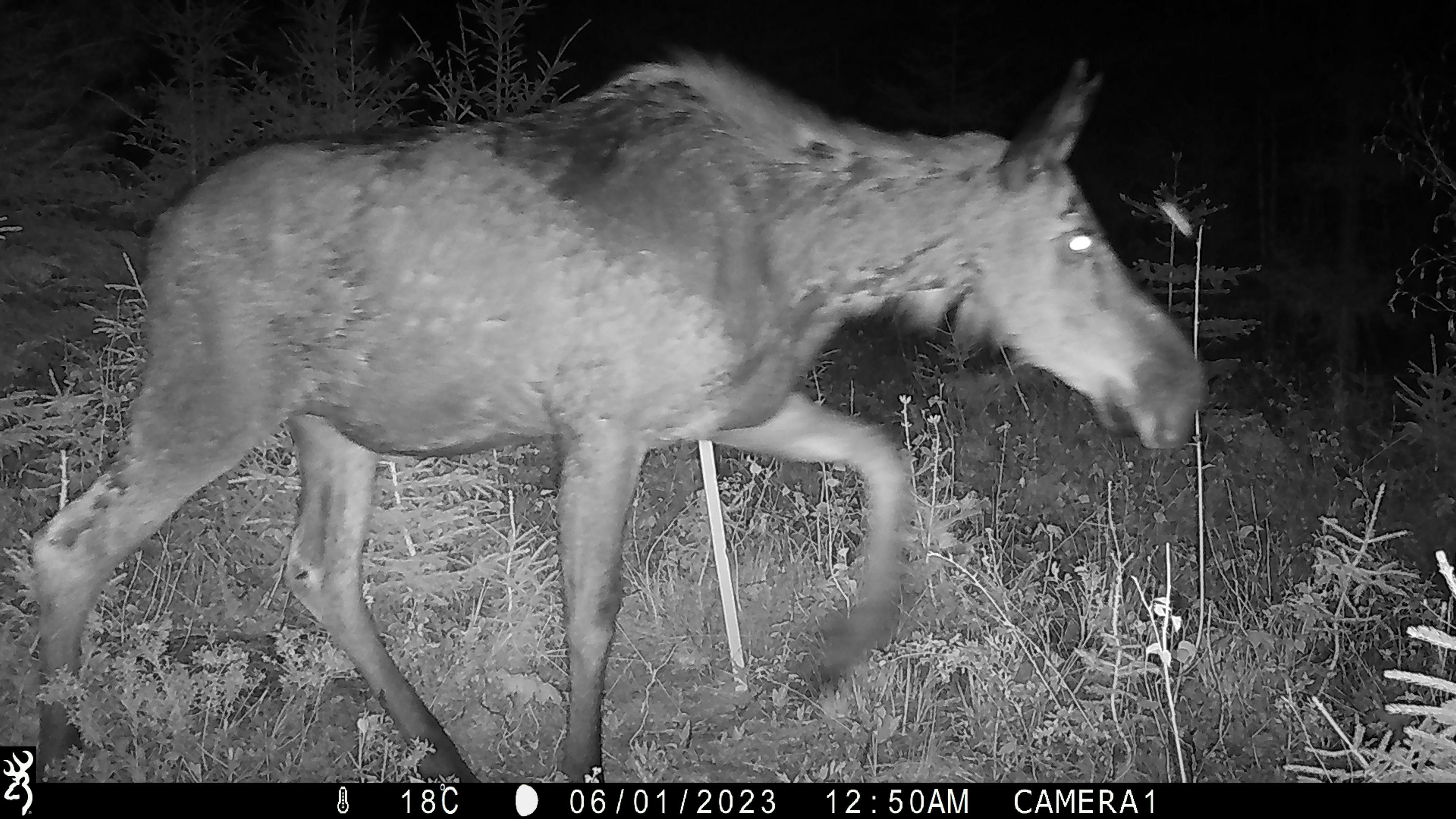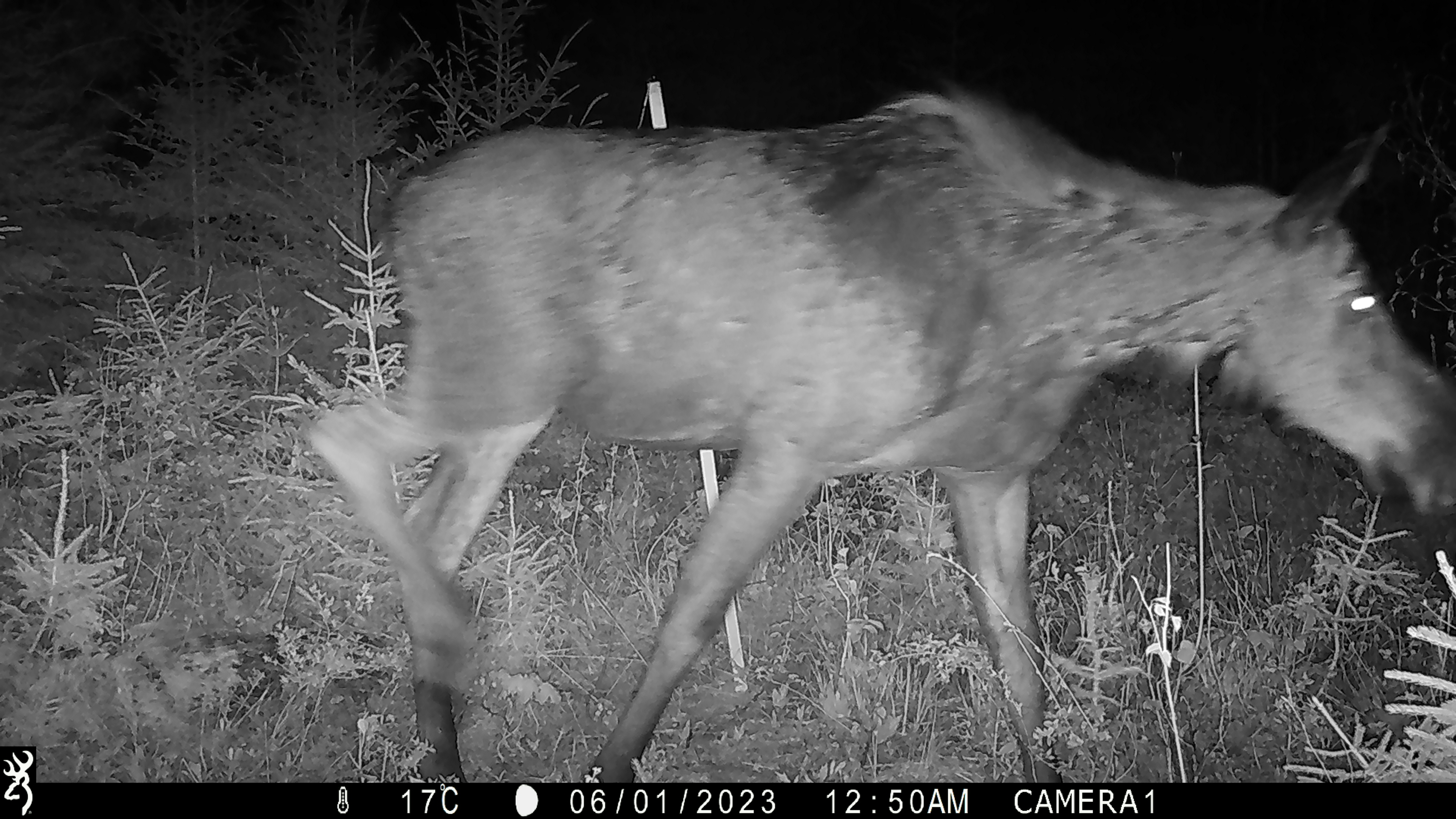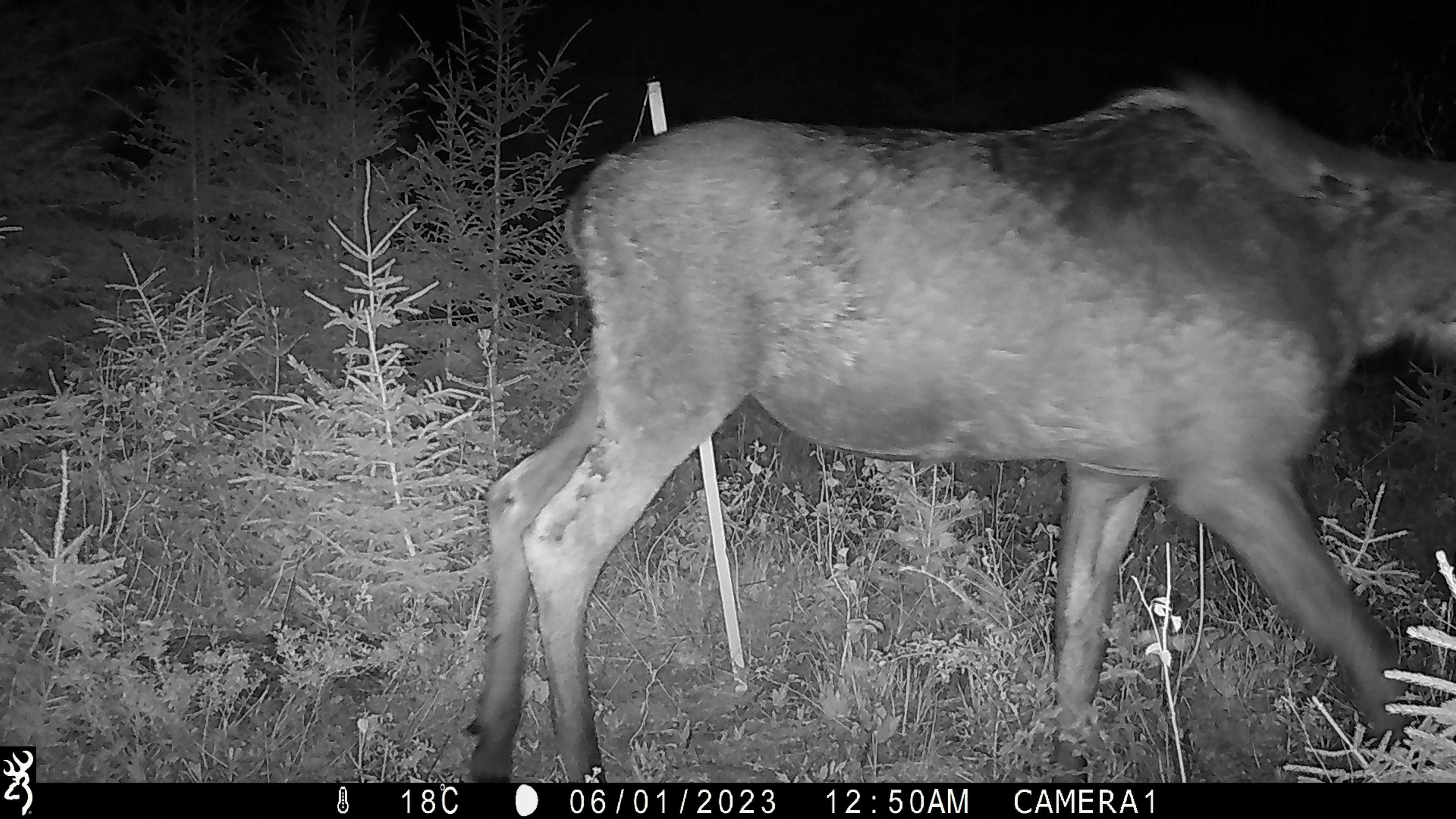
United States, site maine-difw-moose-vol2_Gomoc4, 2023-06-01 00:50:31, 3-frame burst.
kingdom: Animalia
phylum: Chordata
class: Mammalia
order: Artiodactyla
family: Cervidae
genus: Alces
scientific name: Alces alces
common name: moose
Moose (Alces alces).